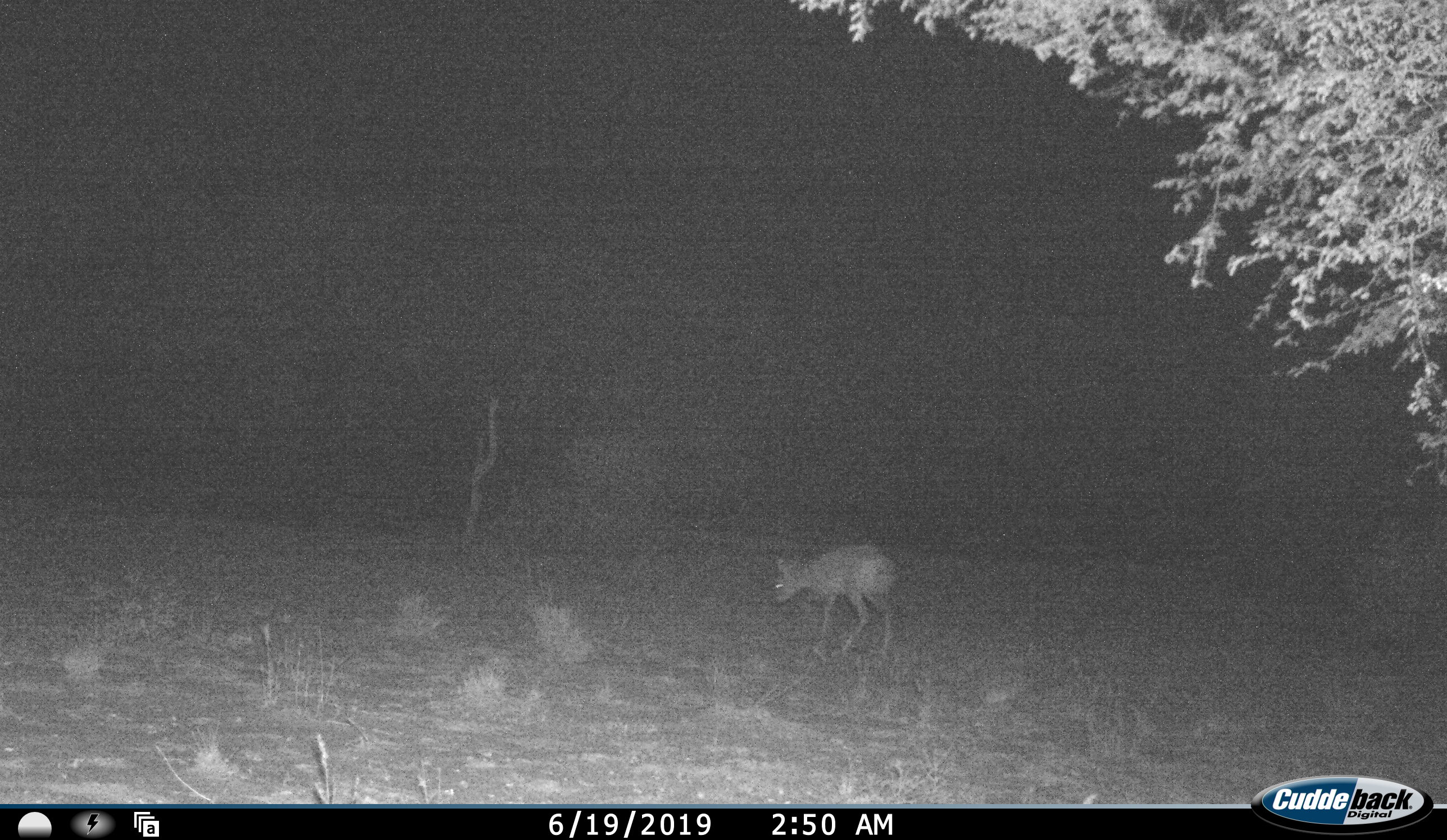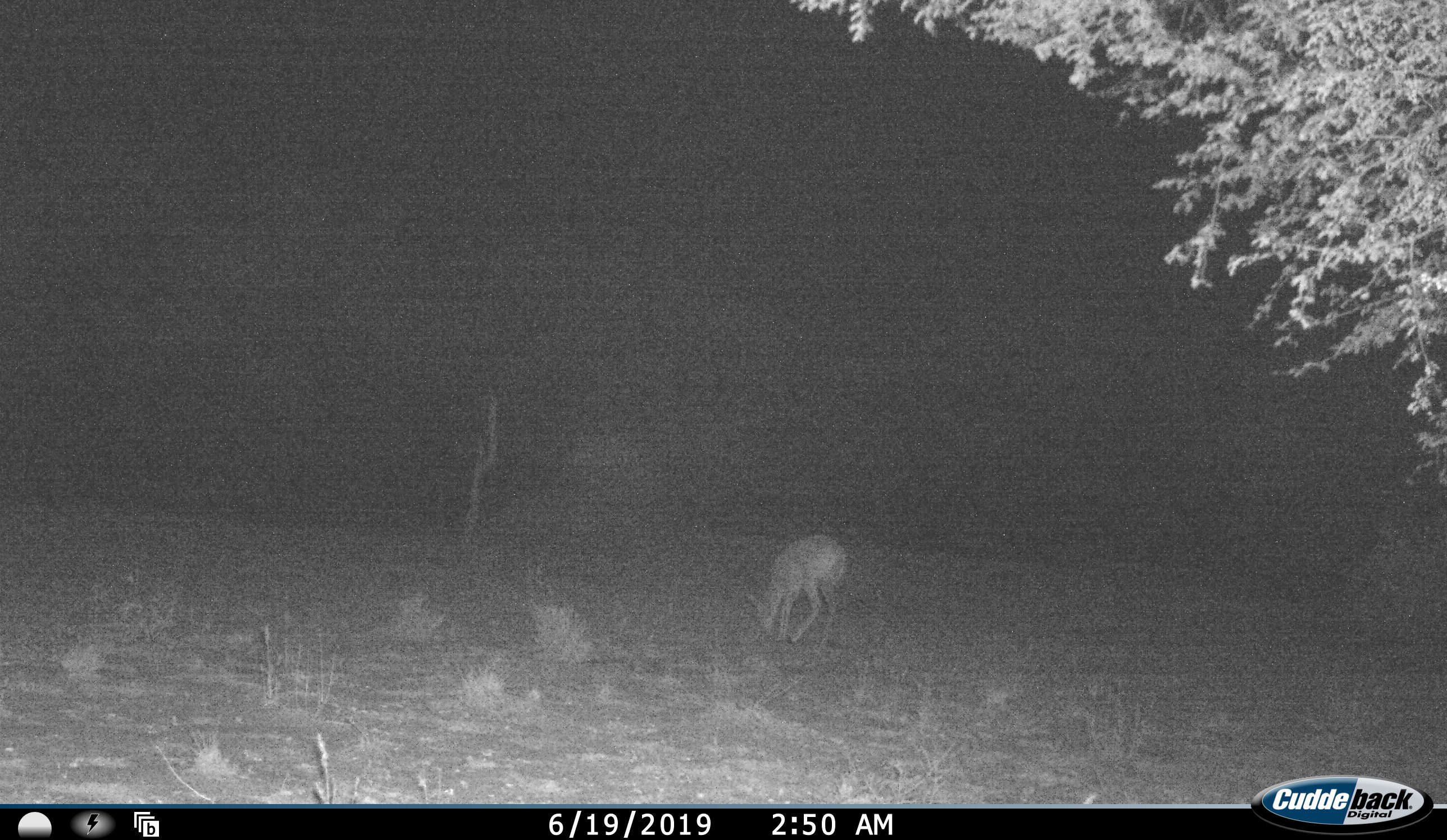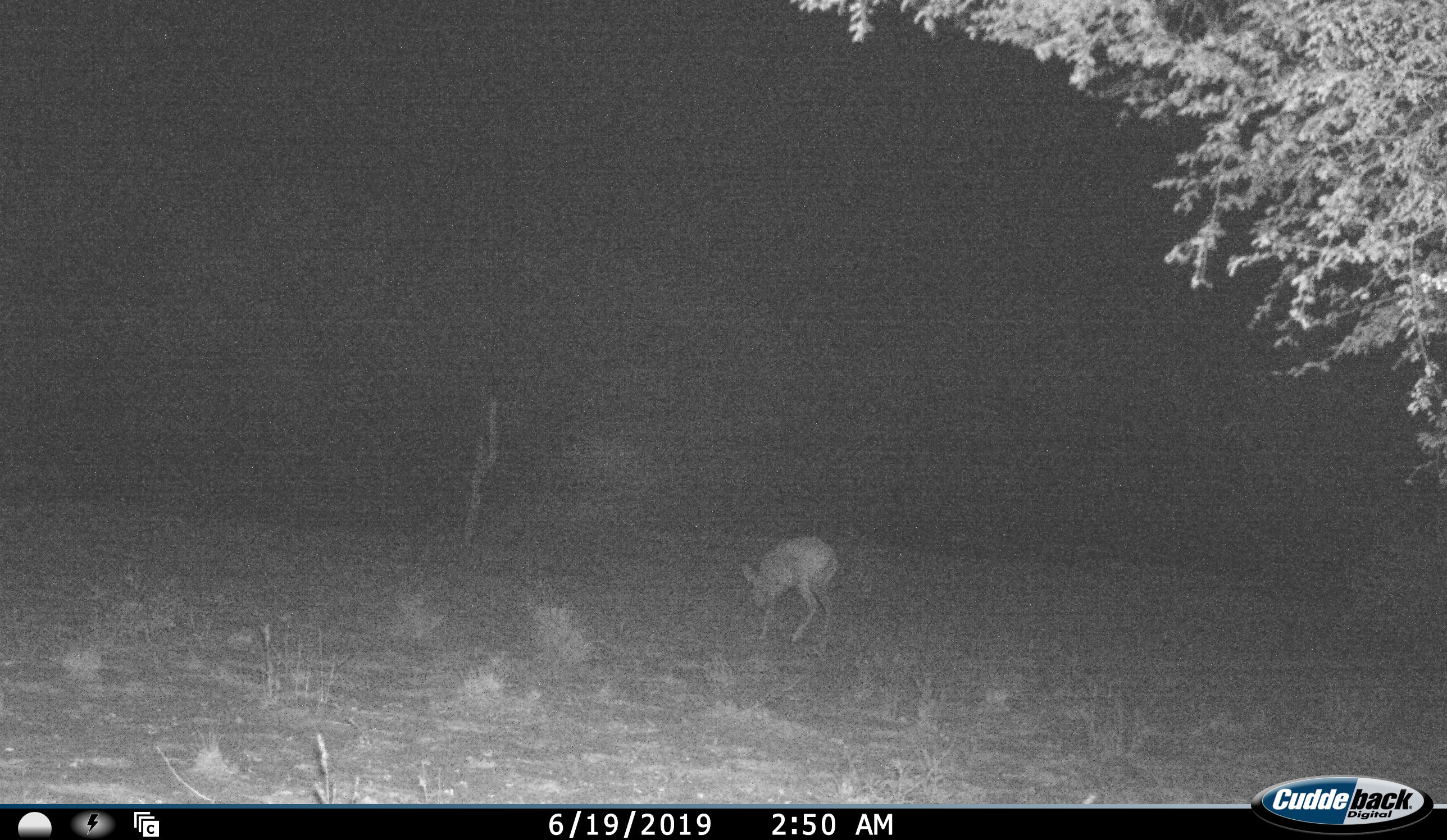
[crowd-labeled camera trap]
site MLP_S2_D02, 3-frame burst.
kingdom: Animalia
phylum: Chordata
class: Mammalia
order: Artiodactyla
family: Bovidae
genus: Raphicerus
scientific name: Raphicerus campestris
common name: steenbok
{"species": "steenbok (Raphicerus campestris)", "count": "1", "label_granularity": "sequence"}